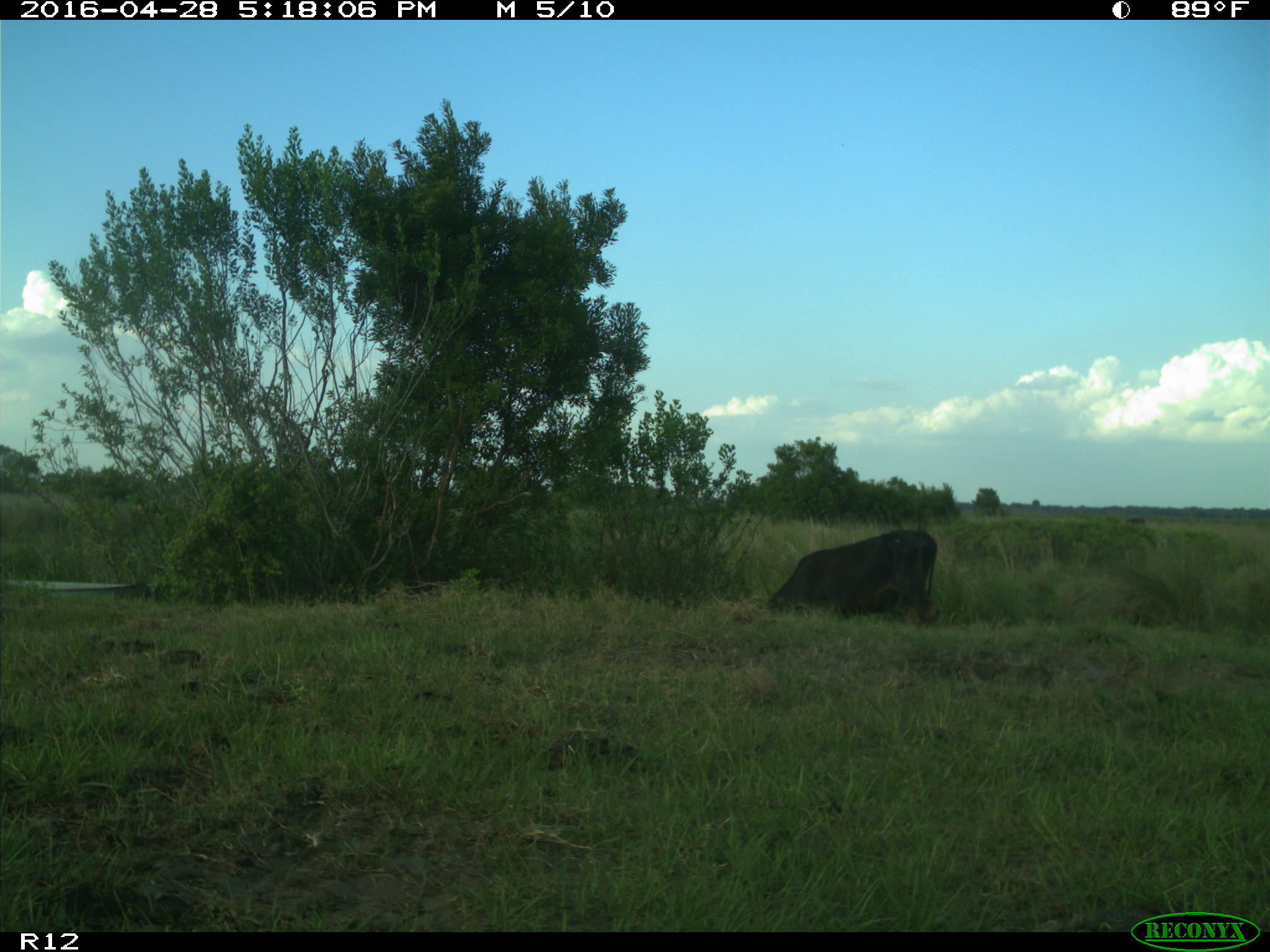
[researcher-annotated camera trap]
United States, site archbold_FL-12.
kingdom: Animalia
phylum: Chordata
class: Mammalia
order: Artiodactyla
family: Bovidae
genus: Bos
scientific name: Bos taurus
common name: domestic cow